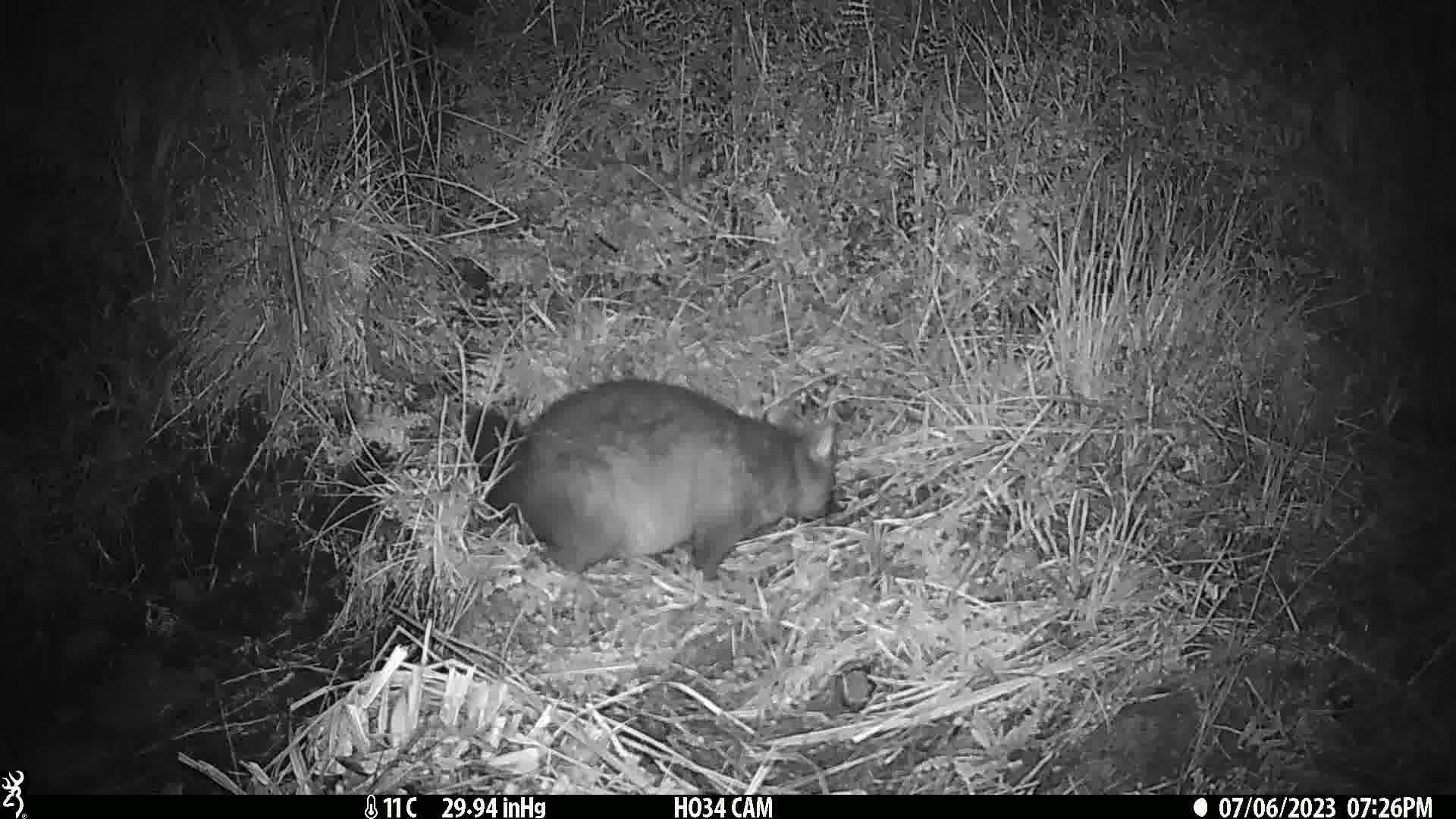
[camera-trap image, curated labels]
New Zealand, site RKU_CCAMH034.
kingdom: Animalia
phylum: Chordata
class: Mammalia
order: Diprotodontia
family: Phalangeridae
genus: Trichosurus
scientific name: Trichosurus vulpecula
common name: common brushtail possum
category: possum